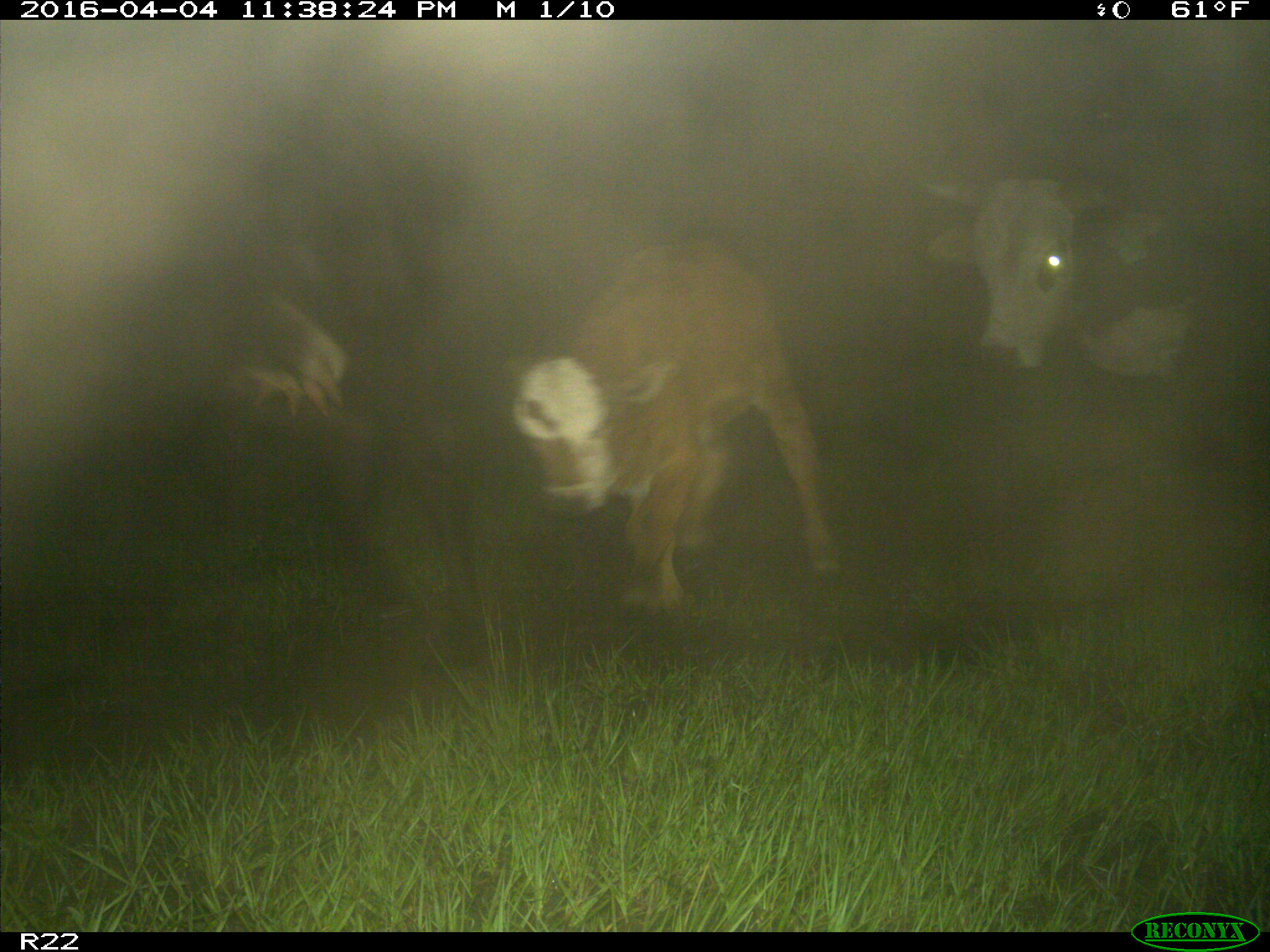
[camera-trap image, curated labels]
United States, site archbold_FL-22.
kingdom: Animalia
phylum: Chordata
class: Mammalia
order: Artiodactyla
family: Bovidae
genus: Bos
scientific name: Bos taurus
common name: domestic cow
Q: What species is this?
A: Bos taurus (domestic cow).